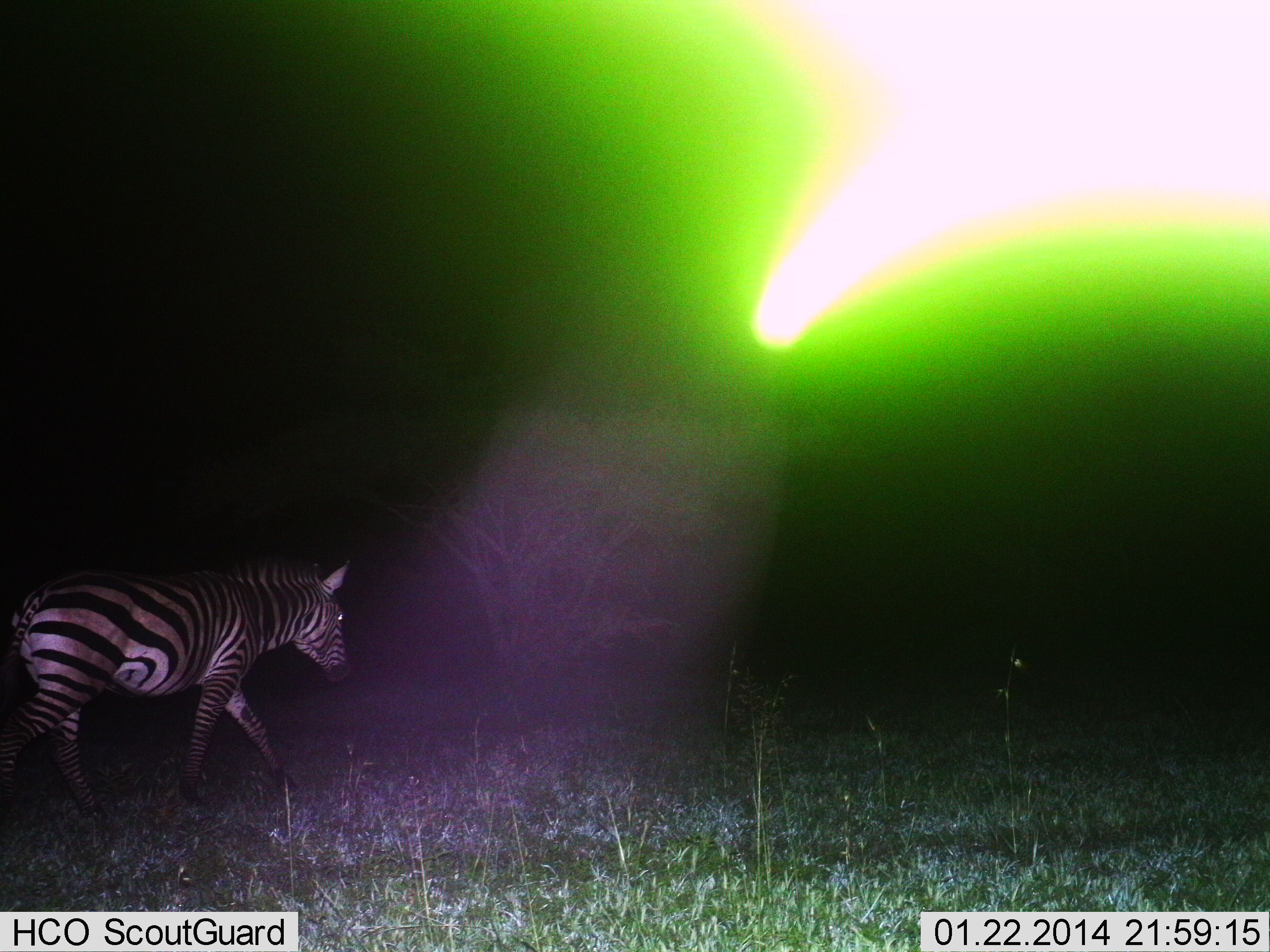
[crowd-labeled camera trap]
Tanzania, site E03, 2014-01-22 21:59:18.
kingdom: Animalia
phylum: Chordata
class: Mammalia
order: Perissodactyla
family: Equidae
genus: Equus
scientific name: Equus quagga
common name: plains zebra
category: zebra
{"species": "zebra (plains zebra) (Equus quagga)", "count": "1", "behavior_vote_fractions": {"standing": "0%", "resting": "0%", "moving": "100%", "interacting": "0%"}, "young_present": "0%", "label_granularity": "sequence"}